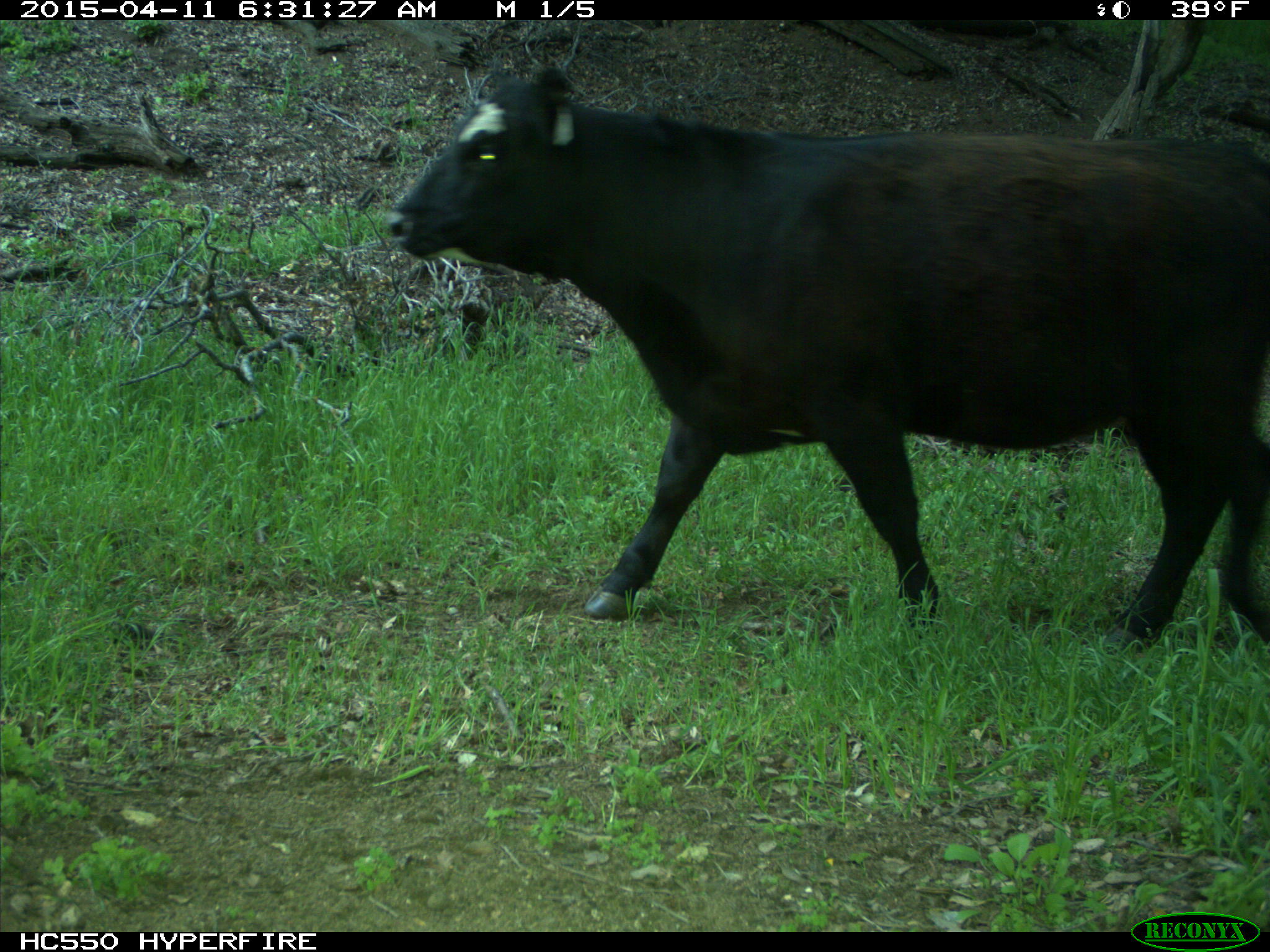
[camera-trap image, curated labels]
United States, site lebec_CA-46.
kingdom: Animalia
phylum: Chordata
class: Mammalia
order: Artiodactyla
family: Bovidae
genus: Bos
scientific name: Bos taurus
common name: domestic cow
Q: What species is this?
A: Bos taurus (domestic cow).